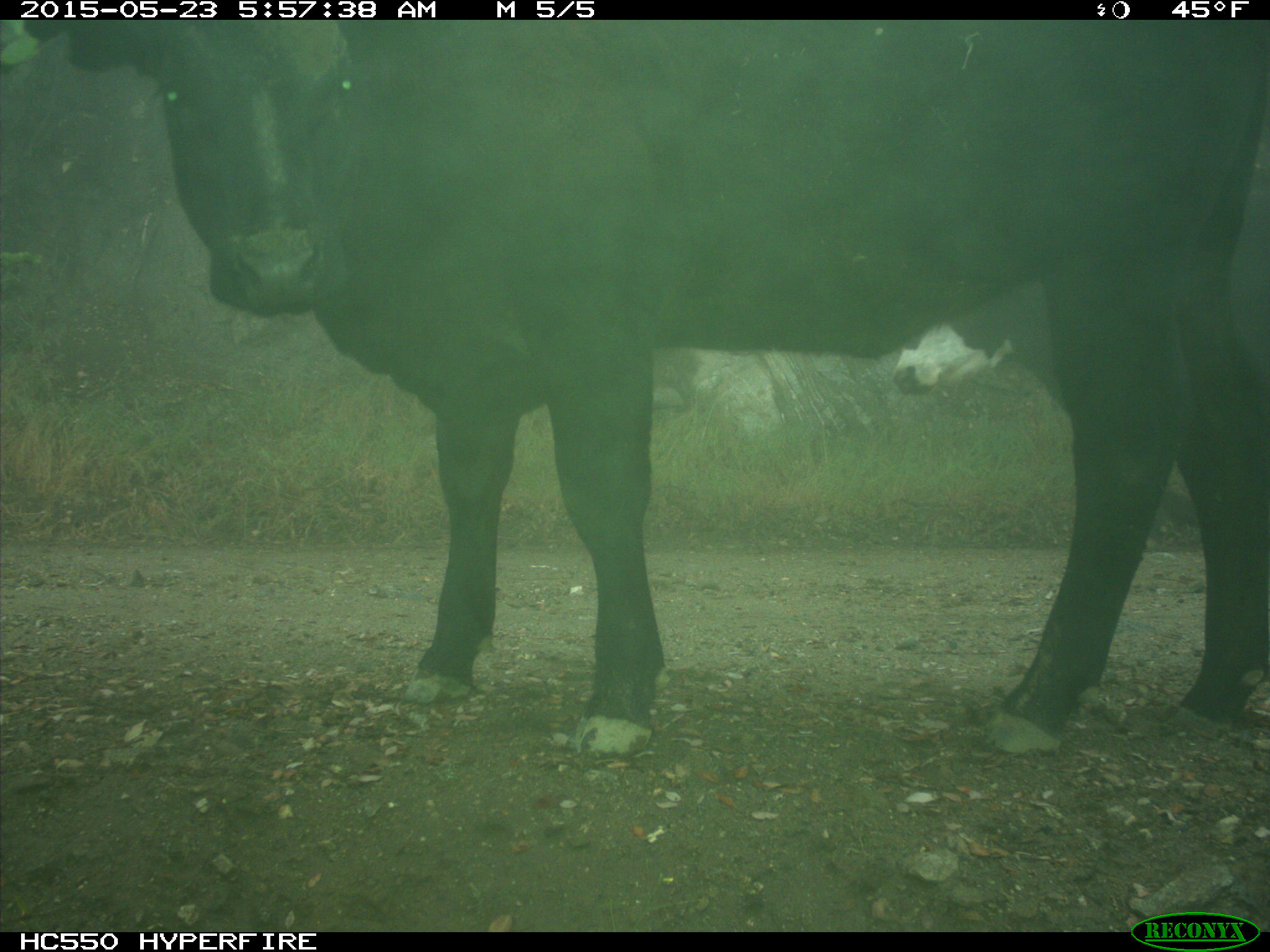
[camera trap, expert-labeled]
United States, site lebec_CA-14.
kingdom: Animalia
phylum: Chordata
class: Mammalia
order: Artiodactyla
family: Bovidae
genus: Bos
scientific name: Bos taurus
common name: domestic cow